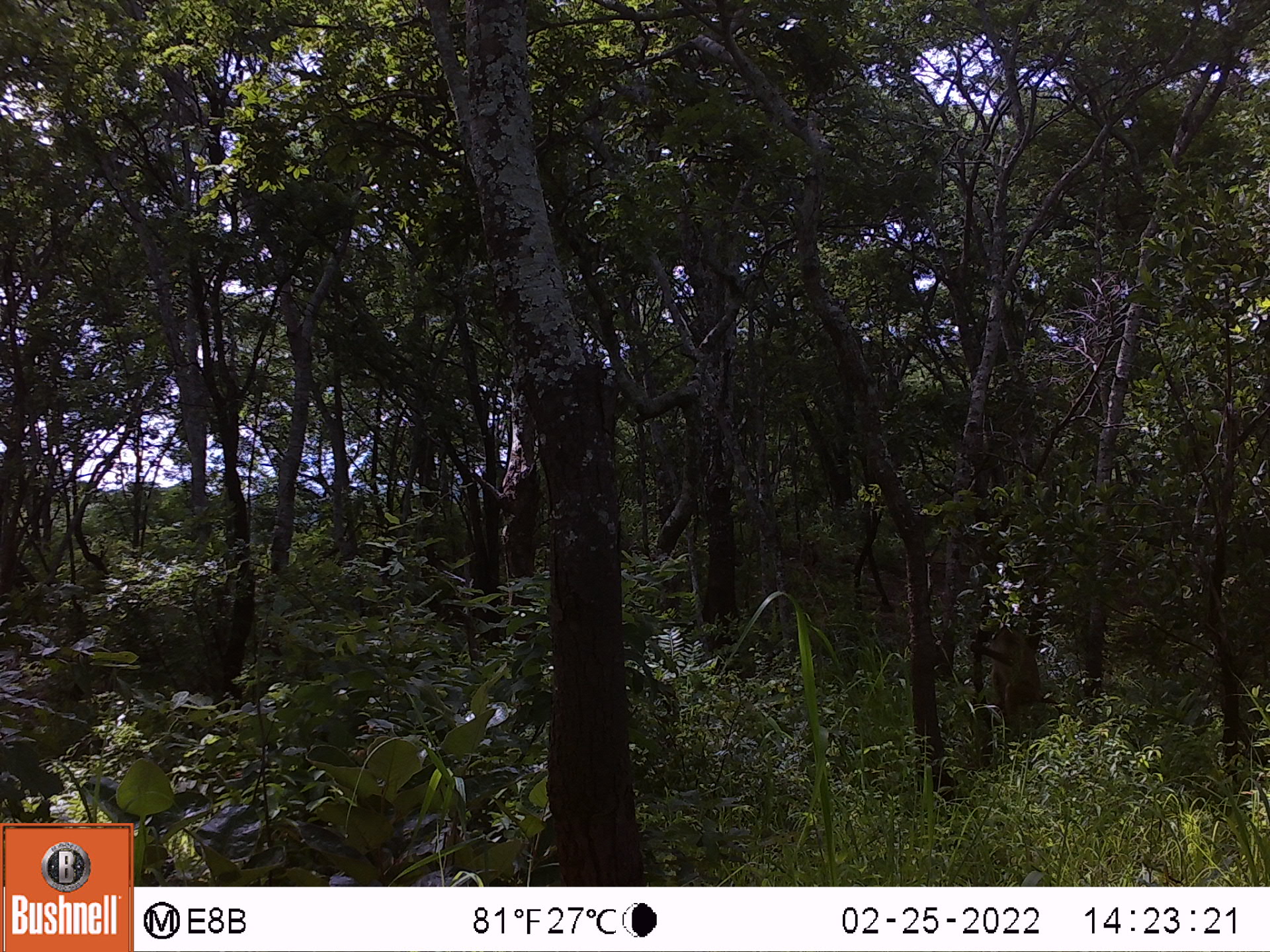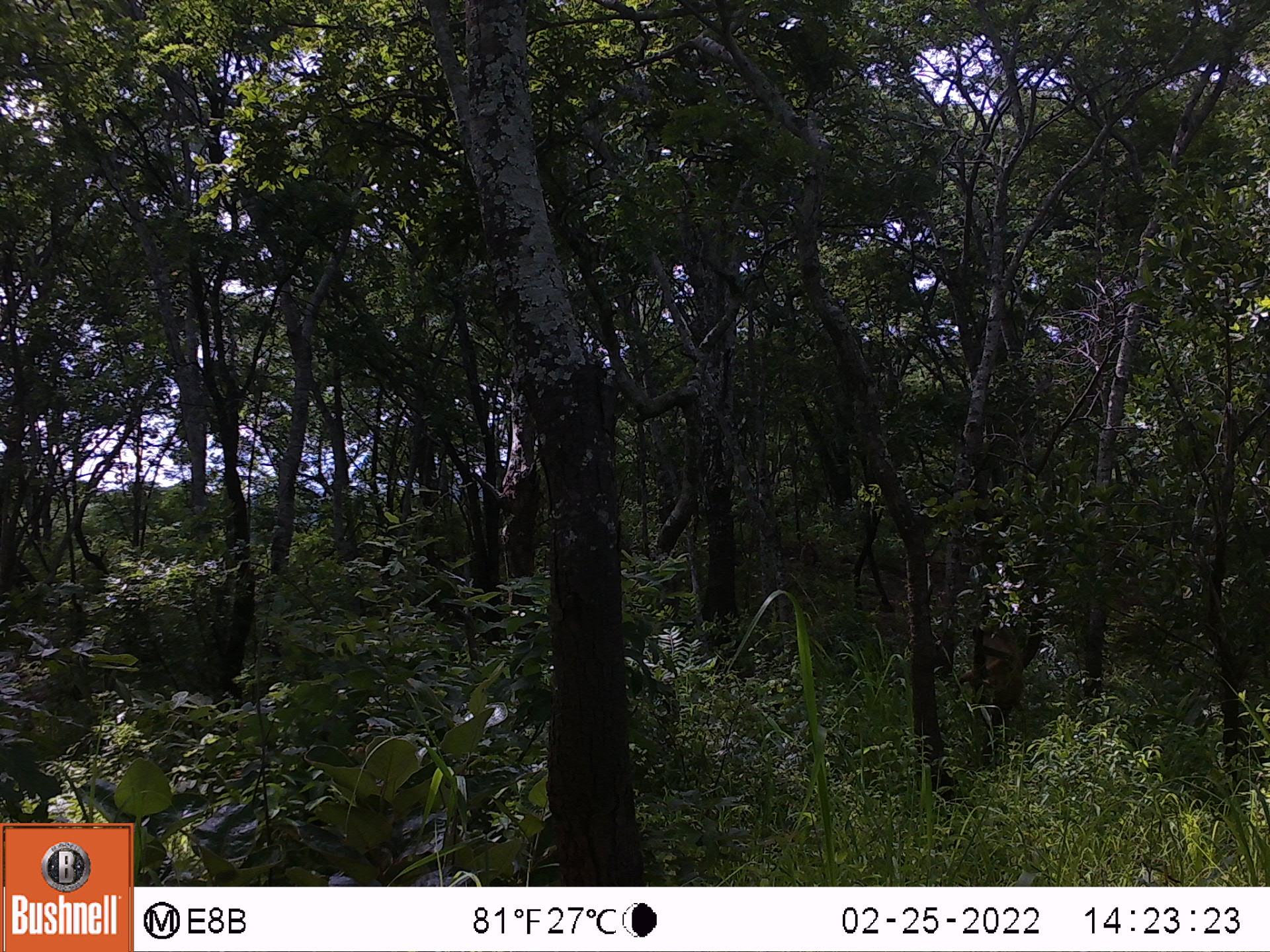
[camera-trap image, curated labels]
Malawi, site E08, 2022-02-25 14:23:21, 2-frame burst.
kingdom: Animalia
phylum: Chordata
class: Mammalia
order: Primates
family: Cercopithecidae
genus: Papio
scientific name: Papio cynocephalus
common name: yellow baboon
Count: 1.